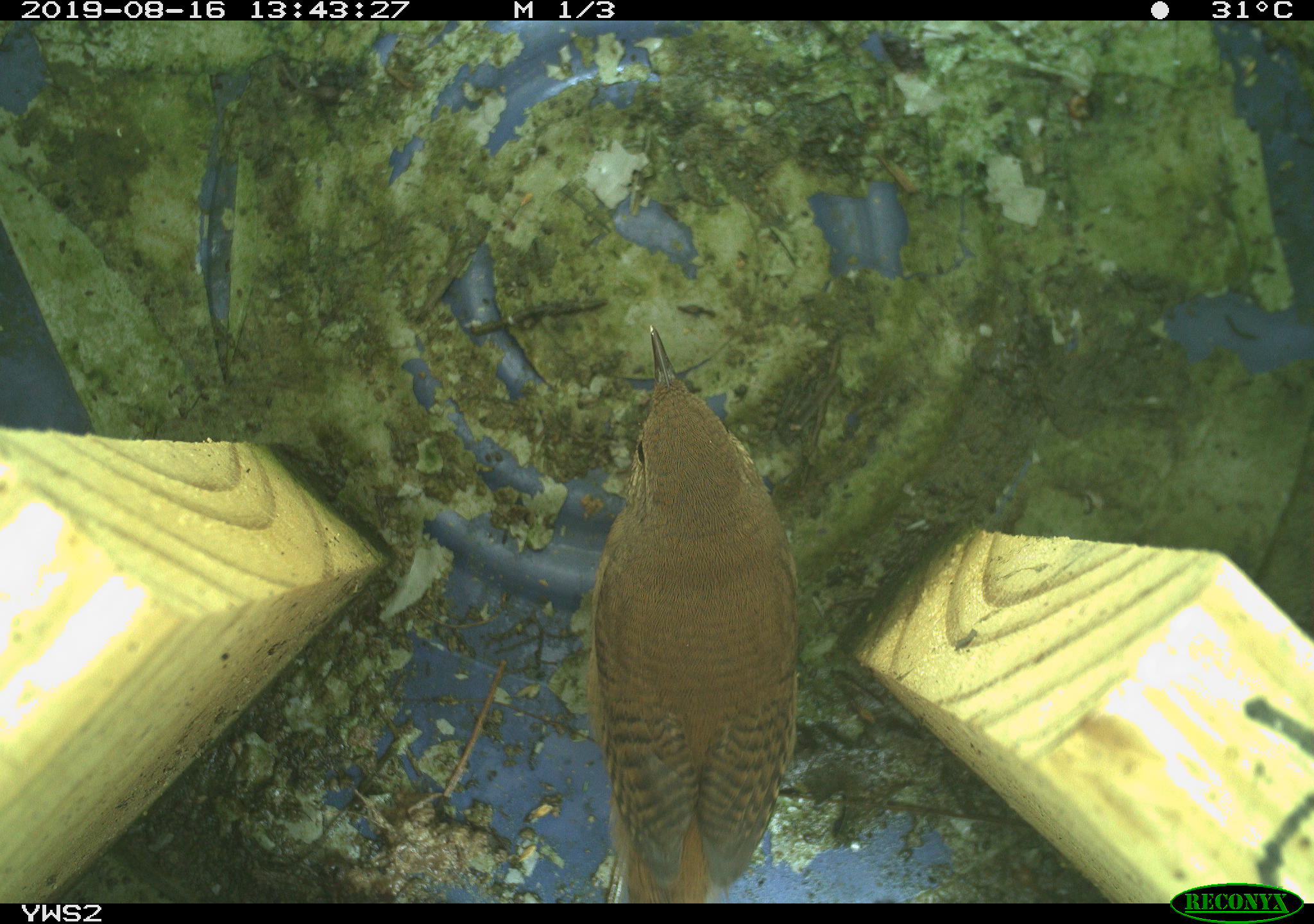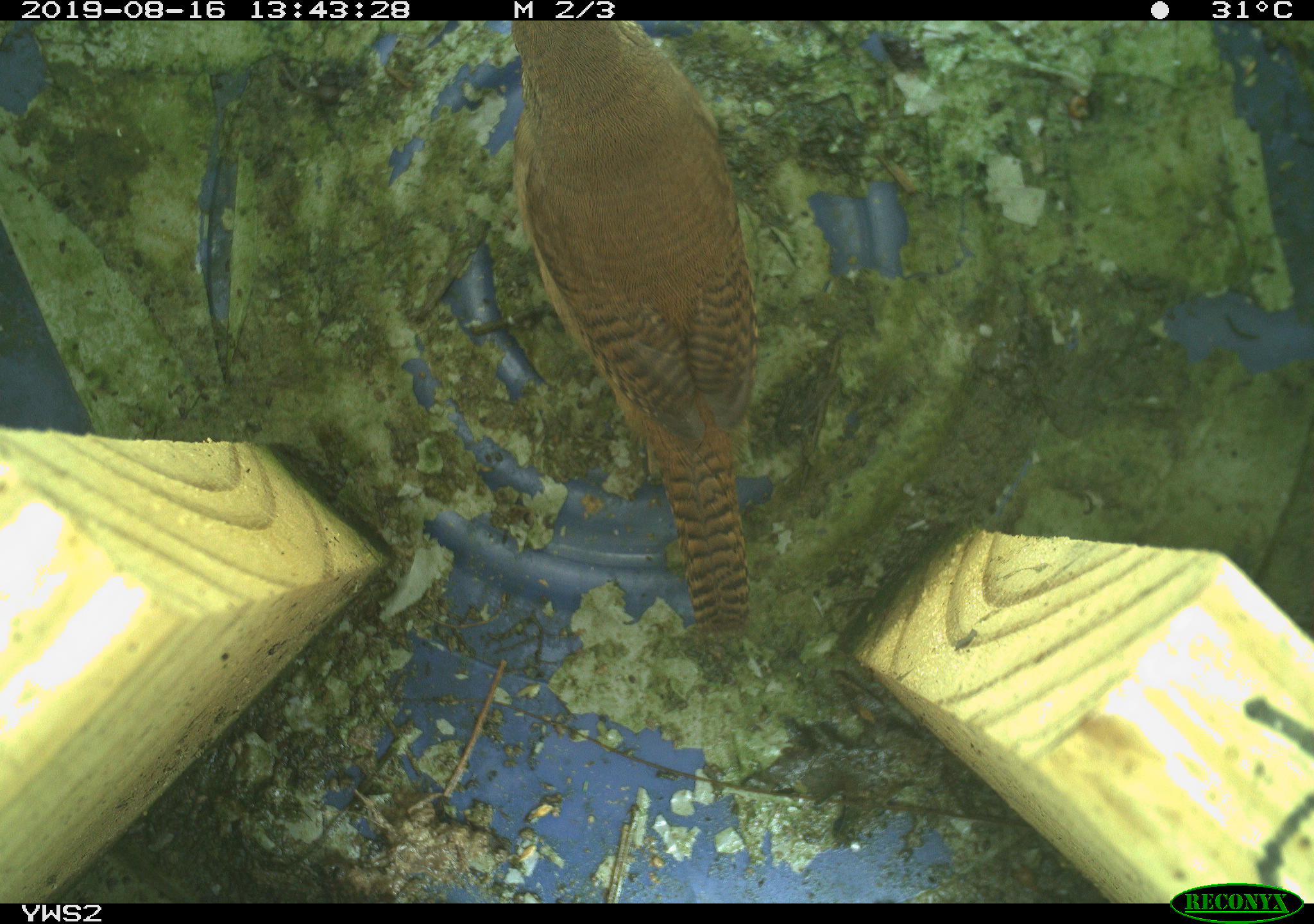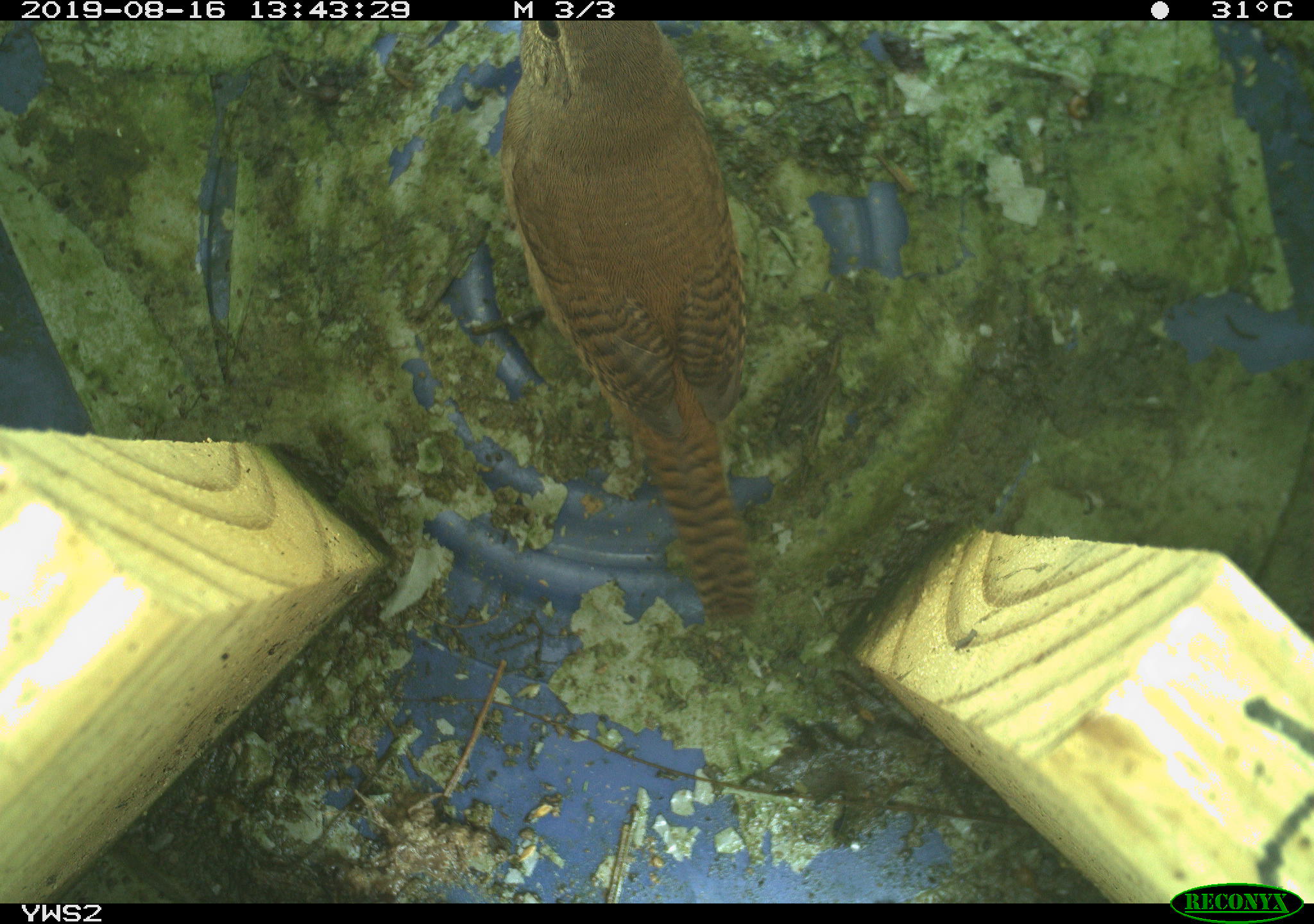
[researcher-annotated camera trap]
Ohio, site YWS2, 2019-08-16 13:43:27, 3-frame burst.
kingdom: Animalia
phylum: Chordata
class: Aves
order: Passeriformes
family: Troglodytidae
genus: Troglodytes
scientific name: Troglodytes aedon aedon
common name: northern house wren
Northern house wren (Troglodytes aedon aedon).